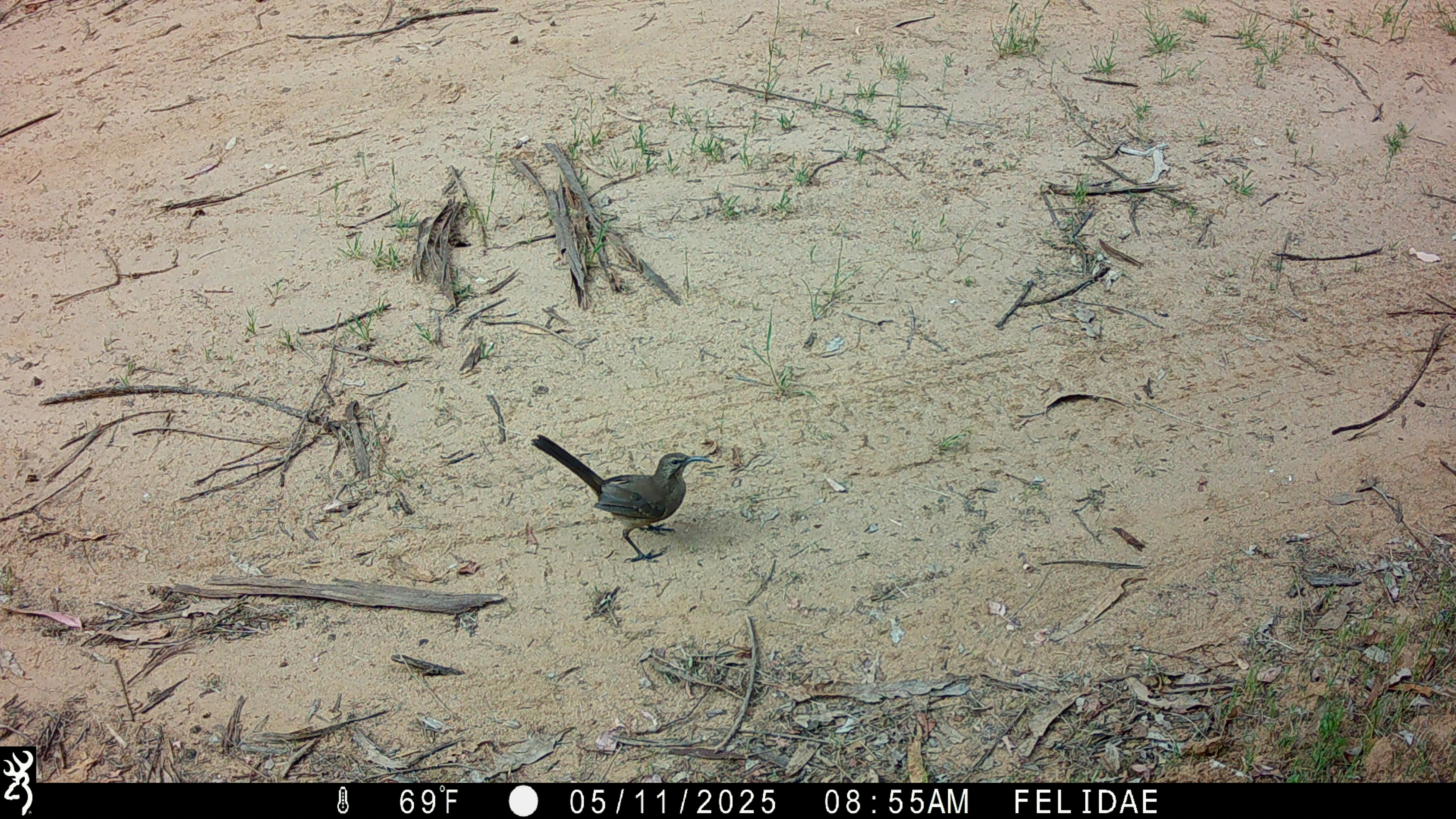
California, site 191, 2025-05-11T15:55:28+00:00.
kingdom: Animalia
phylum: Chordata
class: Aves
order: Passeriformes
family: Mimidae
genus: Toxostoma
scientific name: Toxostoma redivivum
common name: california thrasher